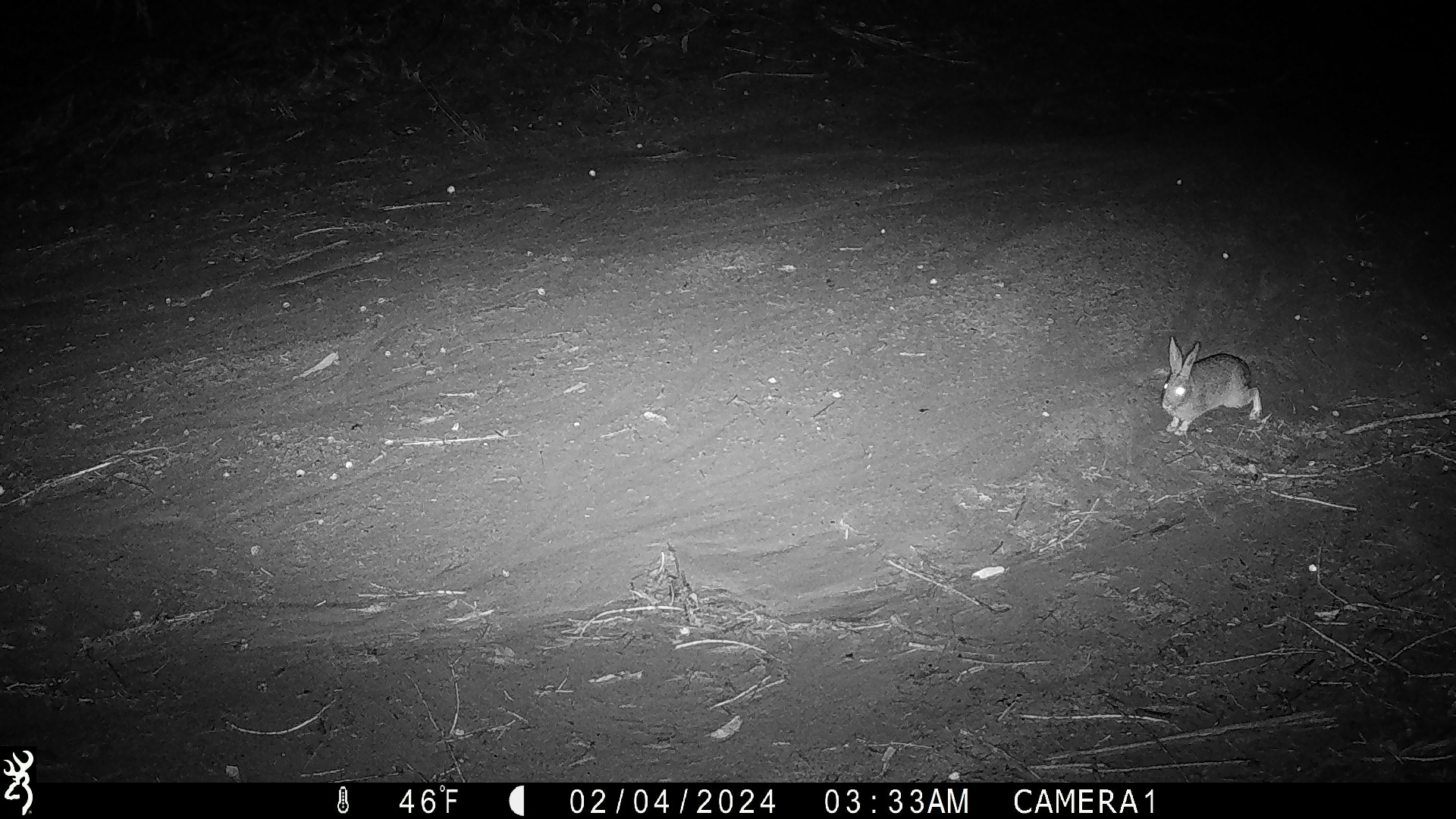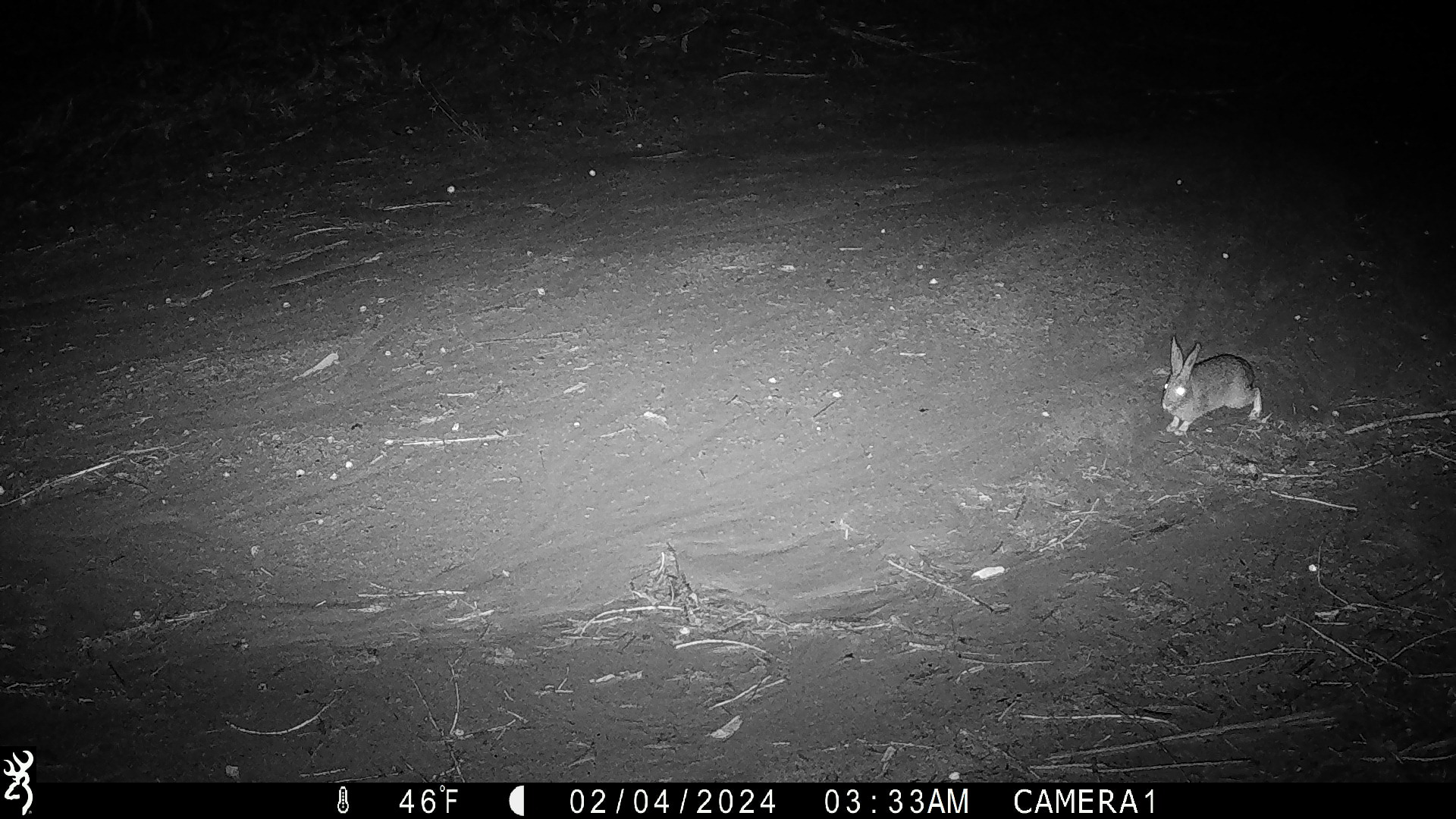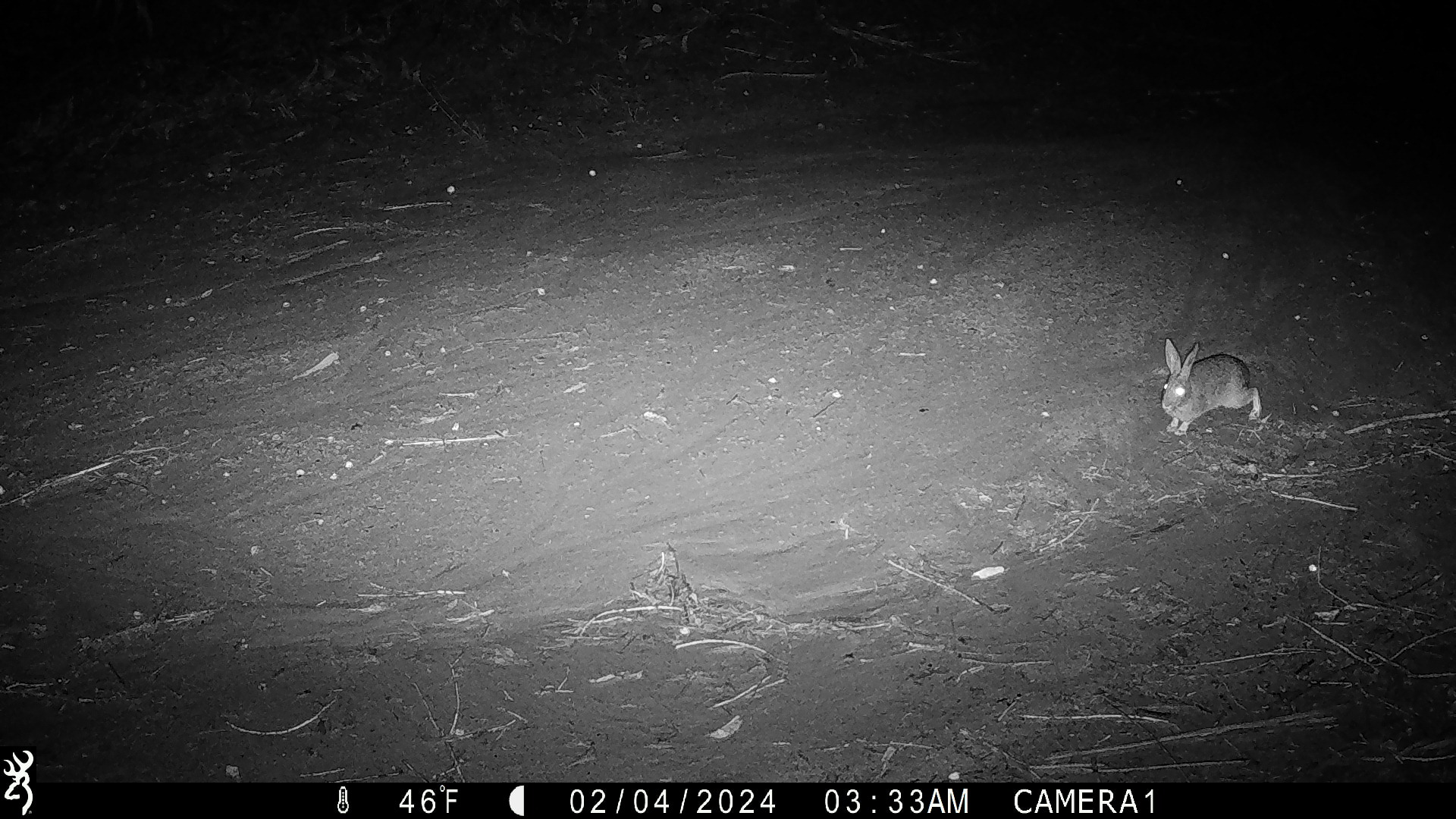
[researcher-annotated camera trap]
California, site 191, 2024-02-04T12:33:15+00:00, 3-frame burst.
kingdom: Animalia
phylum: Chordata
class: Mammalia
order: Lagomorpha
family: Leporidae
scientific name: Leporidae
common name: rabbit